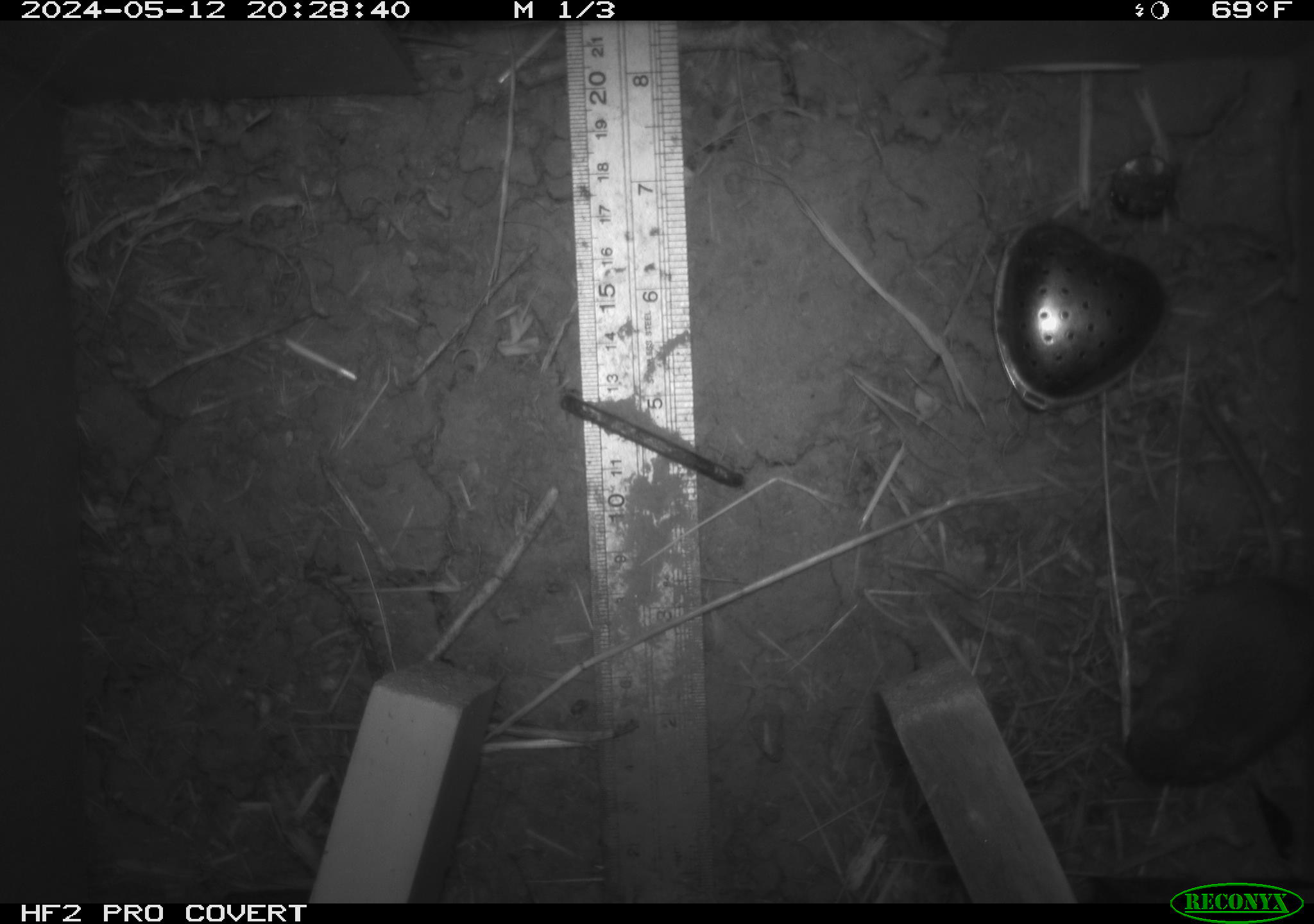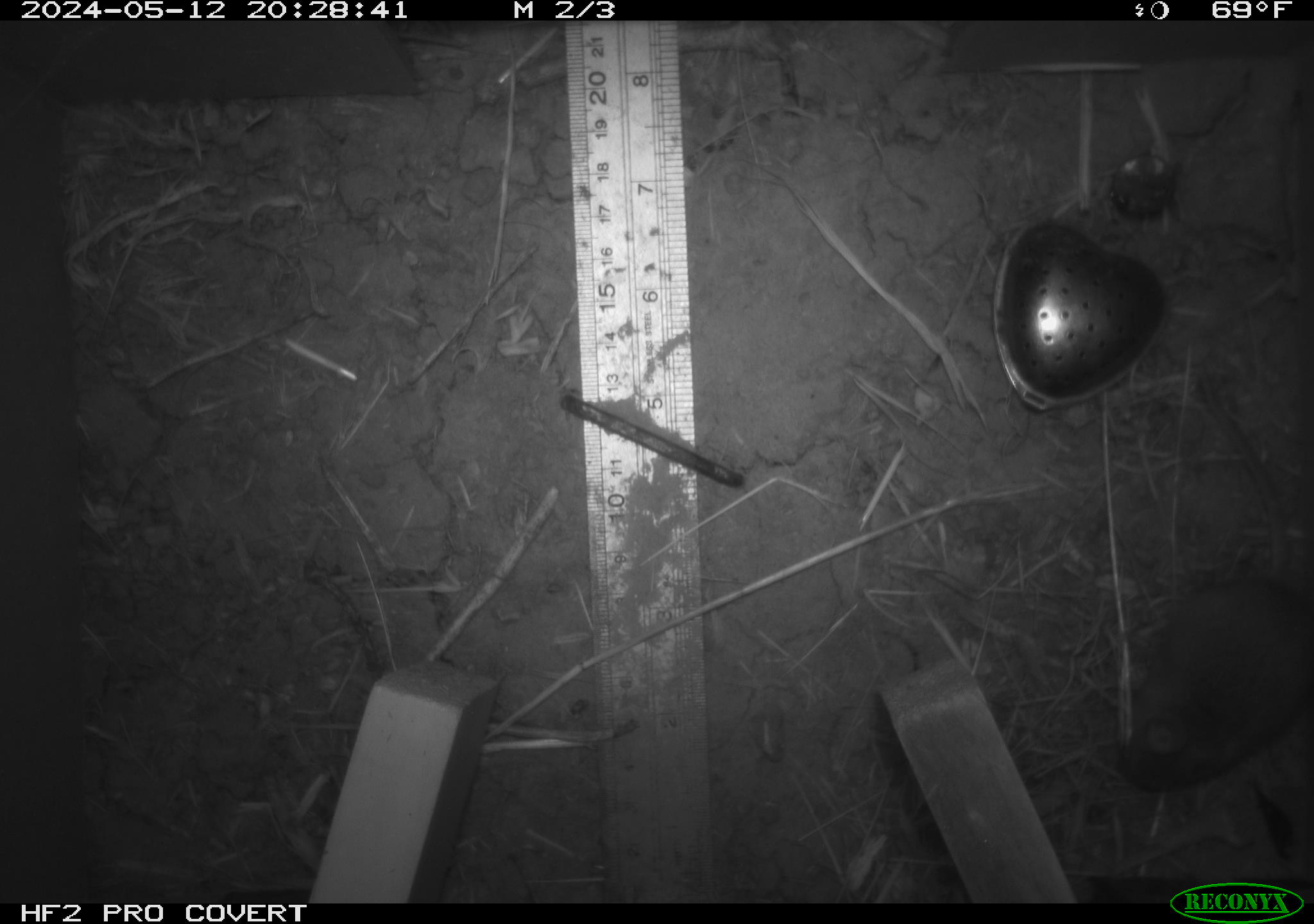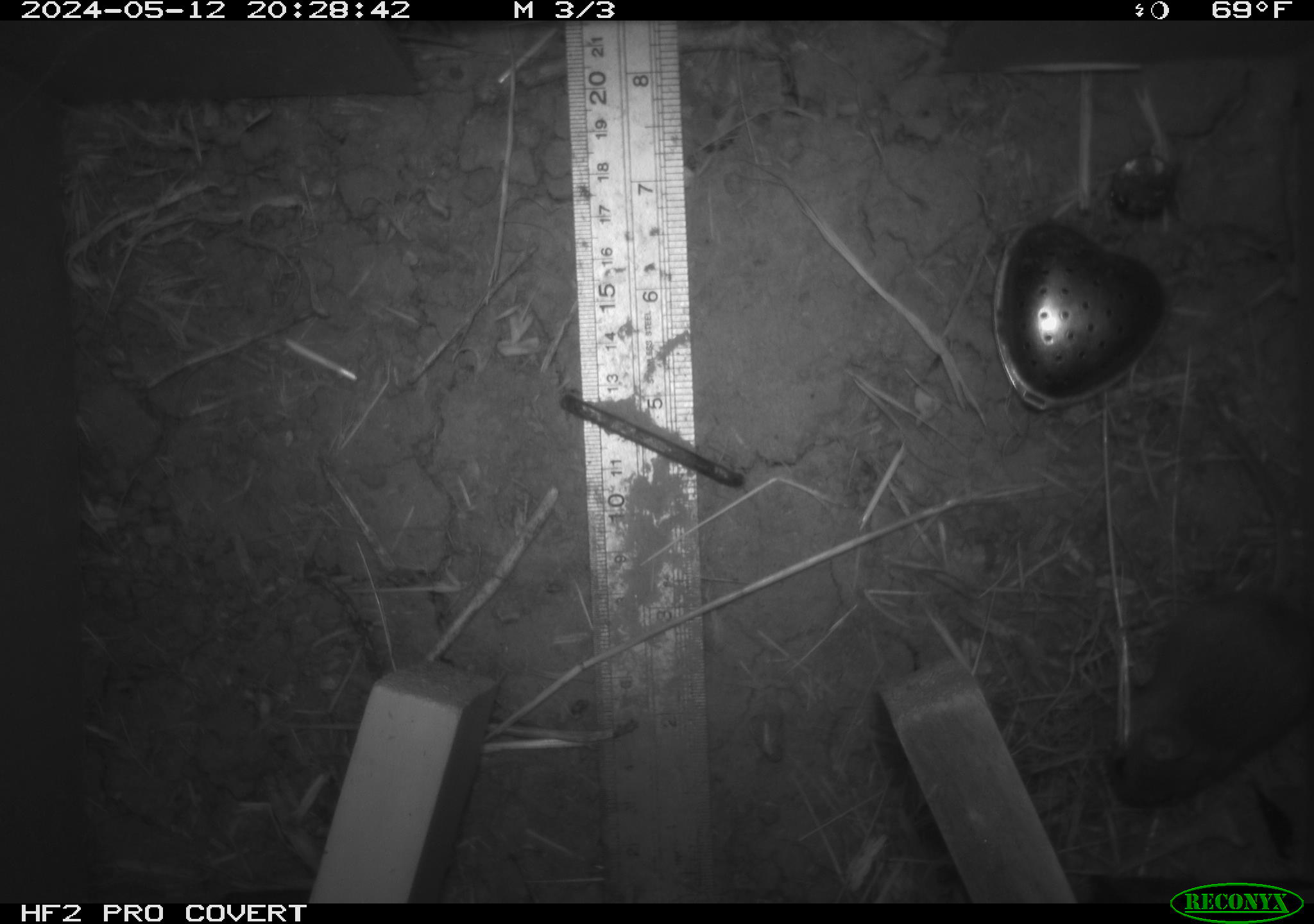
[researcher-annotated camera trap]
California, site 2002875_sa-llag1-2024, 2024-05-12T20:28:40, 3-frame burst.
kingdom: Animalia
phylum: Chordata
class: Mammalia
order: Rodentia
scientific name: Rodentia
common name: mouse species